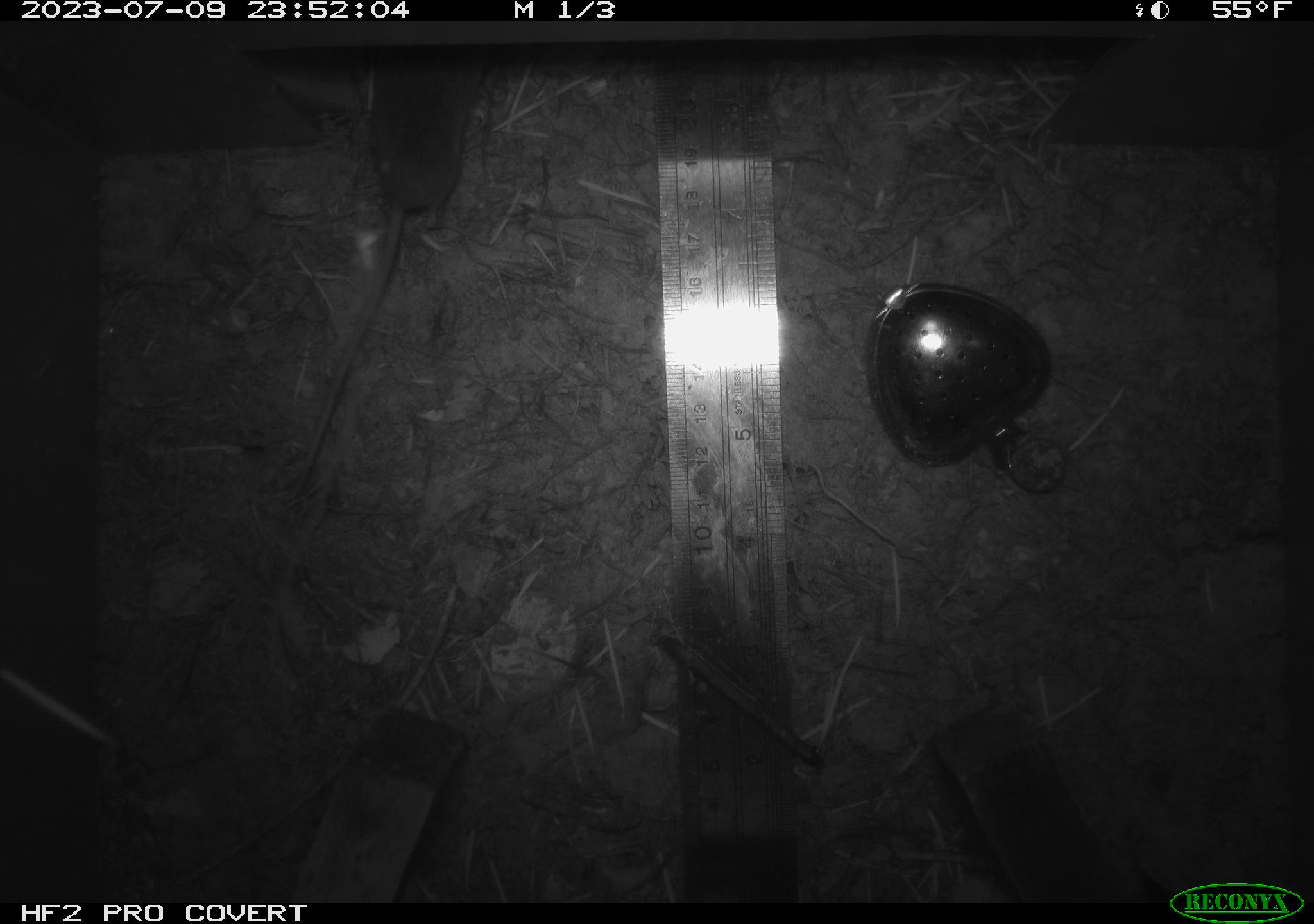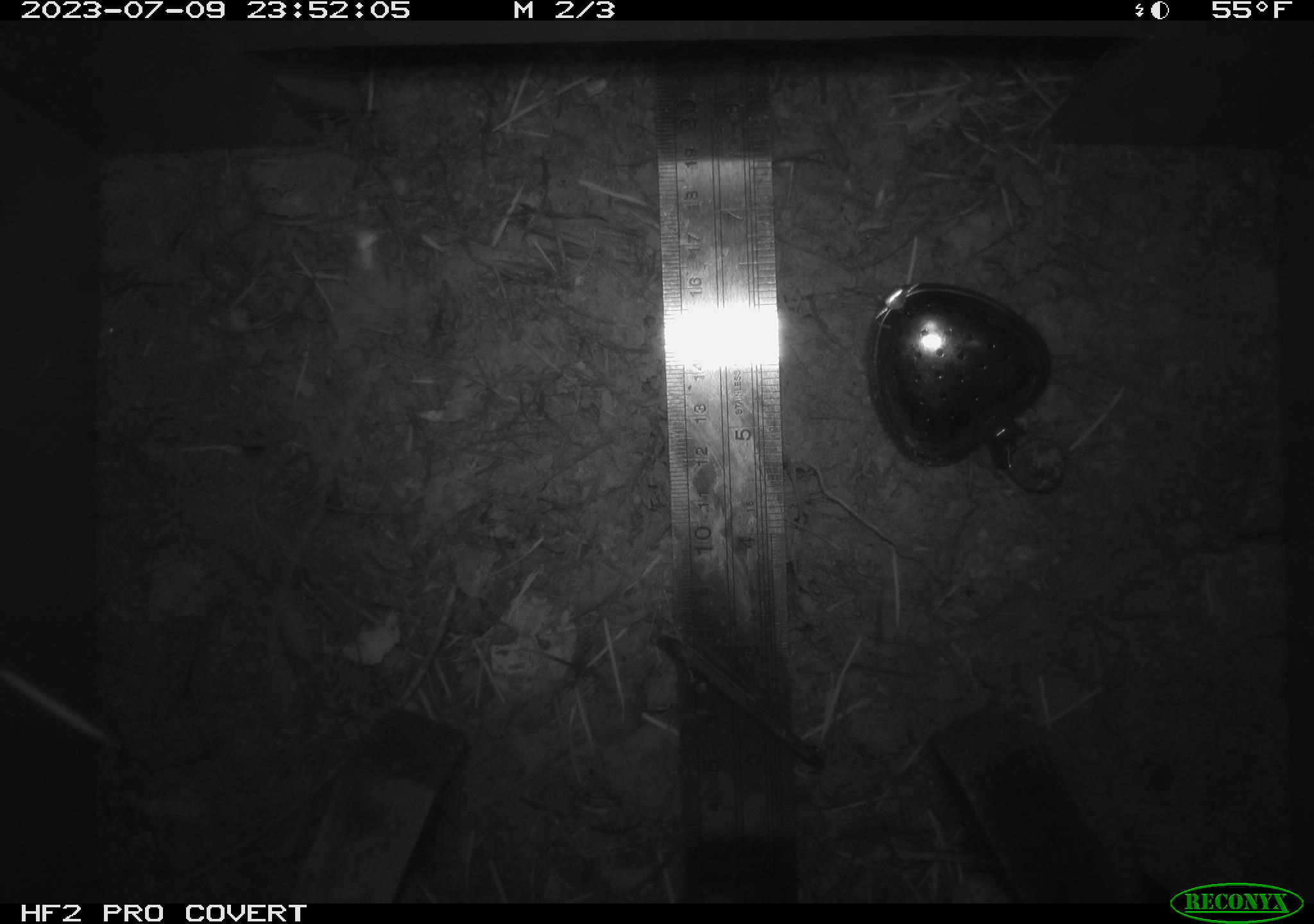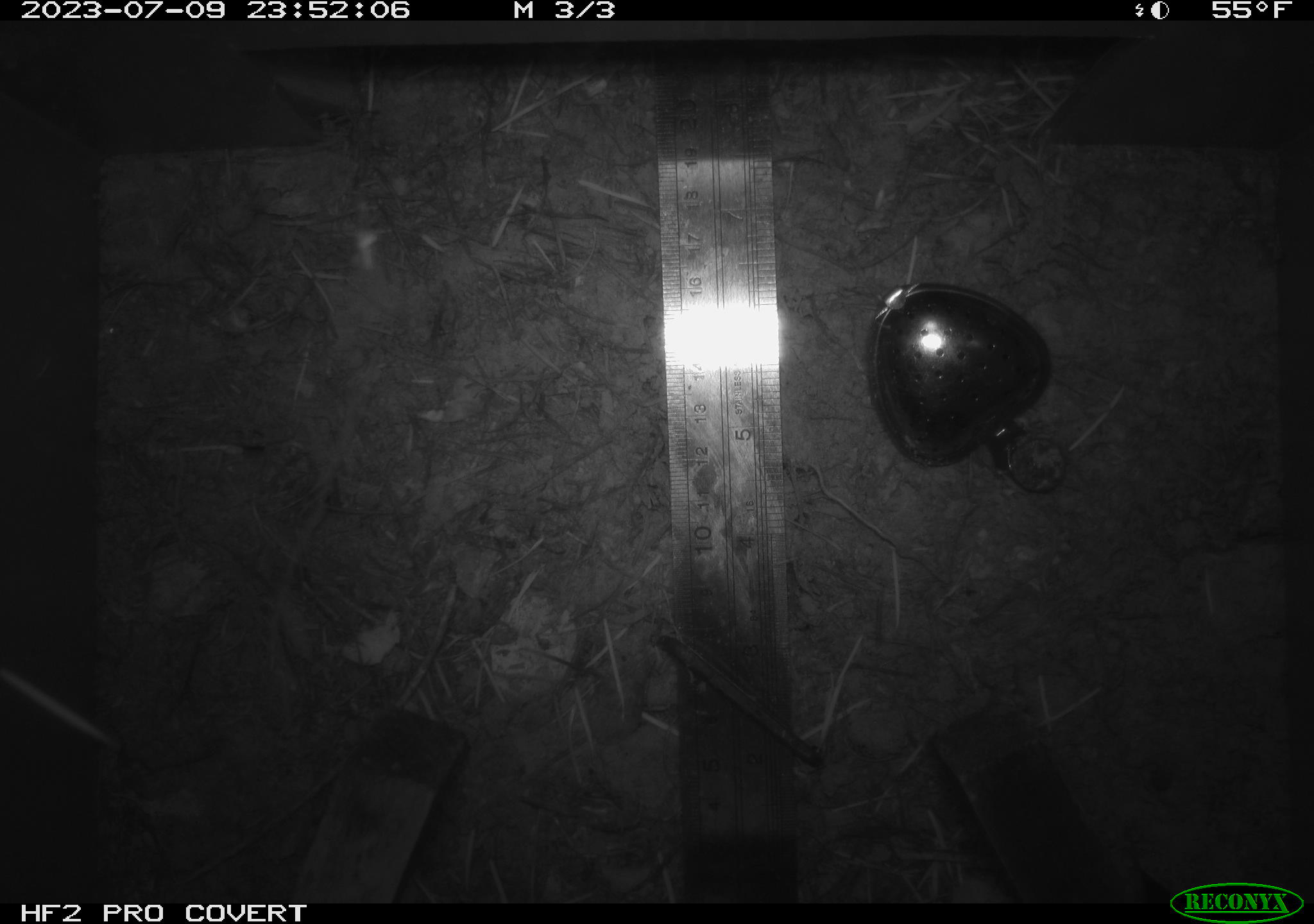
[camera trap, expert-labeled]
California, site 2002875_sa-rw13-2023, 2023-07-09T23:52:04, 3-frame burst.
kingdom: Animalia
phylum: Chordata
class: Mammalia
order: Eulipotyphla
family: Soricidae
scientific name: Soricidae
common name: shrews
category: soricidae family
Soricidae family (shrews) (Soricidae).